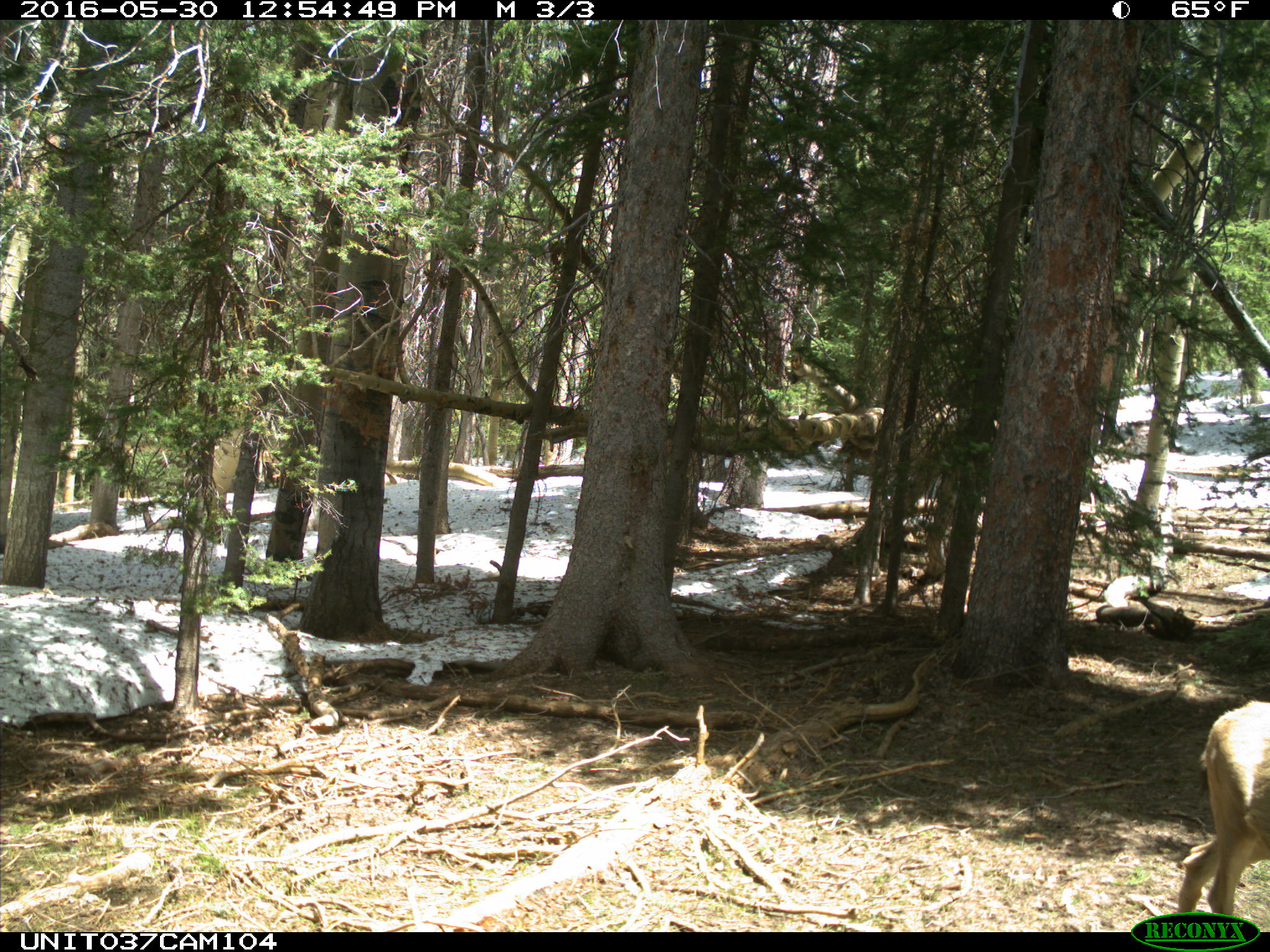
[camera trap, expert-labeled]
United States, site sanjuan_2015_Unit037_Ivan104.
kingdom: Animalia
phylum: Chordata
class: Mammalia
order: Artiodactyla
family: Cervidae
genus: Odocoileus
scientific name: Odocoileus hemionus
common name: mule deer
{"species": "Odocoileus hemionus (mule deer)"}